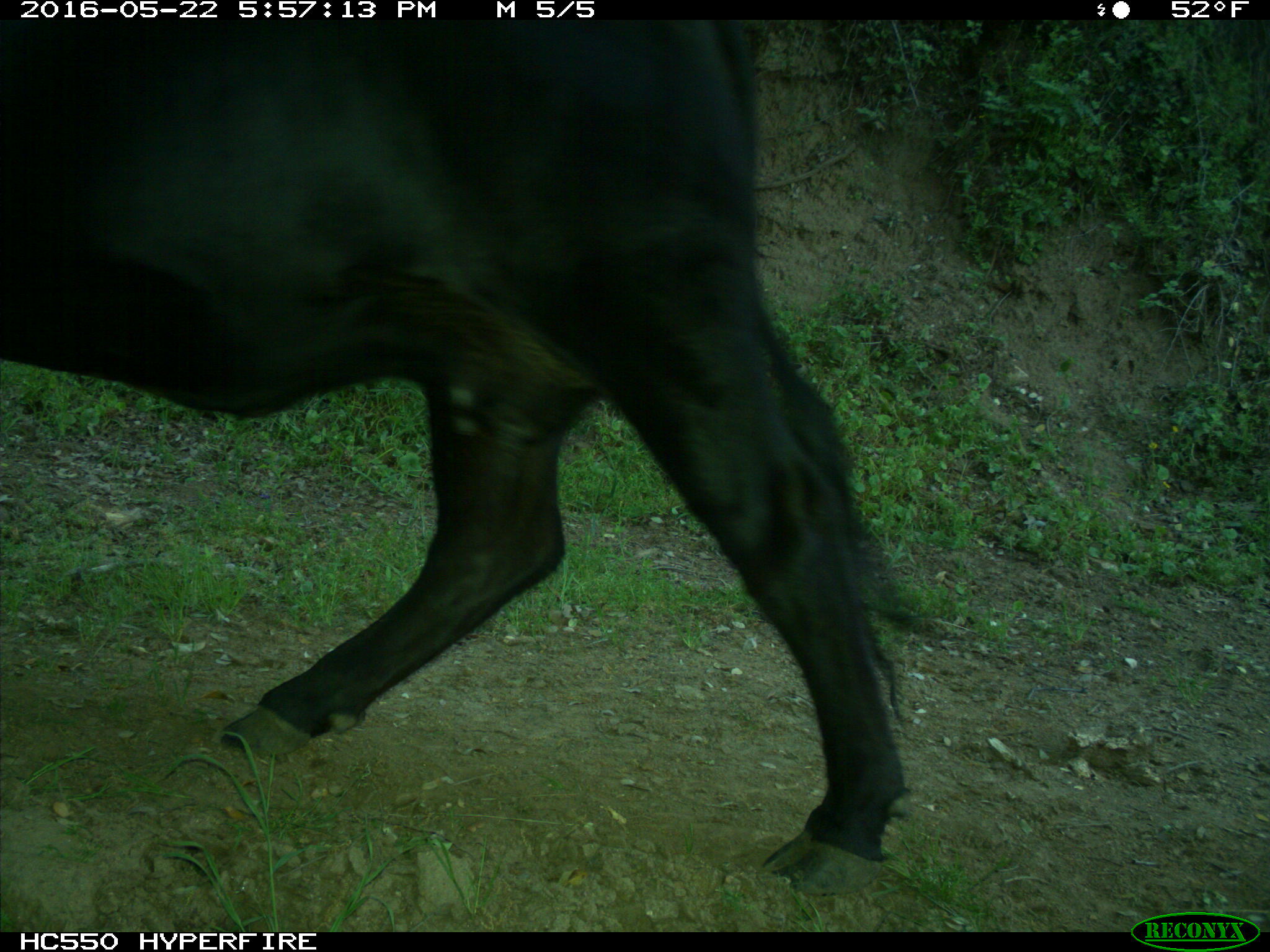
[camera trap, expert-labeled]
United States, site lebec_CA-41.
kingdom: Animalia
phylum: Chordata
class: Mammalia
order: Artiodactyla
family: Bovidae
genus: Bos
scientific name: Bos taurus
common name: domestic cow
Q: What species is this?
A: Bos taurus (domestic cow).